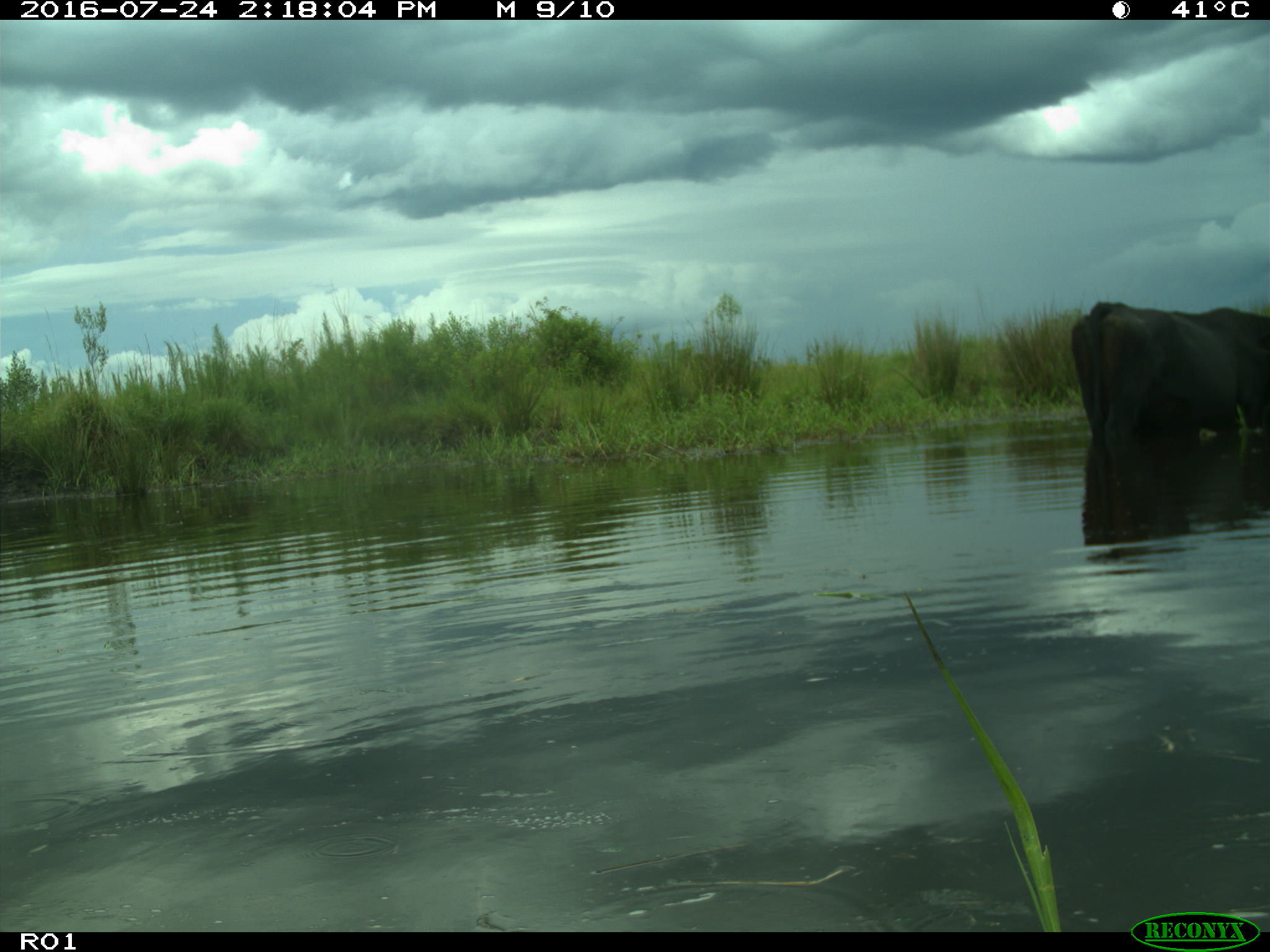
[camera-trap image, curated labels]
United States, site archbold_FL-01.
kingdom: Animalia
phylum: Chordata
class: Mammalia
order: Artiodactyla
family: Bovidae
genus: Bos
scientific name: Bos taurus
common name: domestic cow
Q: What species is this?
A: Bos taurus (domestic cow).